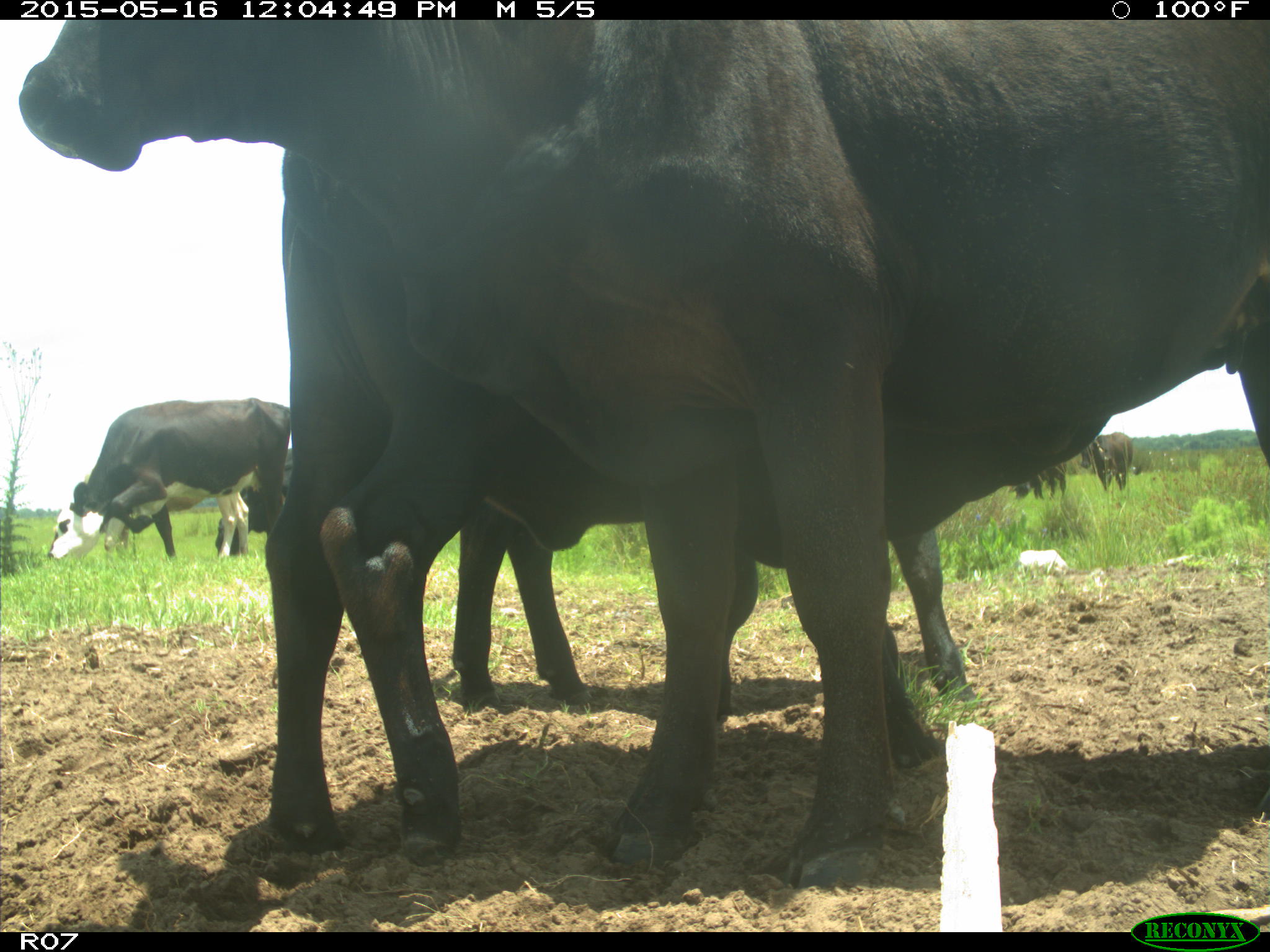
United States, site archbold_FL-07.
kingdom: Animalia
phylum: Chordata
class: Mammalia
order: Artiodactyla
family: Bovidae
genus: Bos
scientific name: Bos taurus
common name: domestic cow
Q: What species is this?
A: Bos taurus (domestic cow).